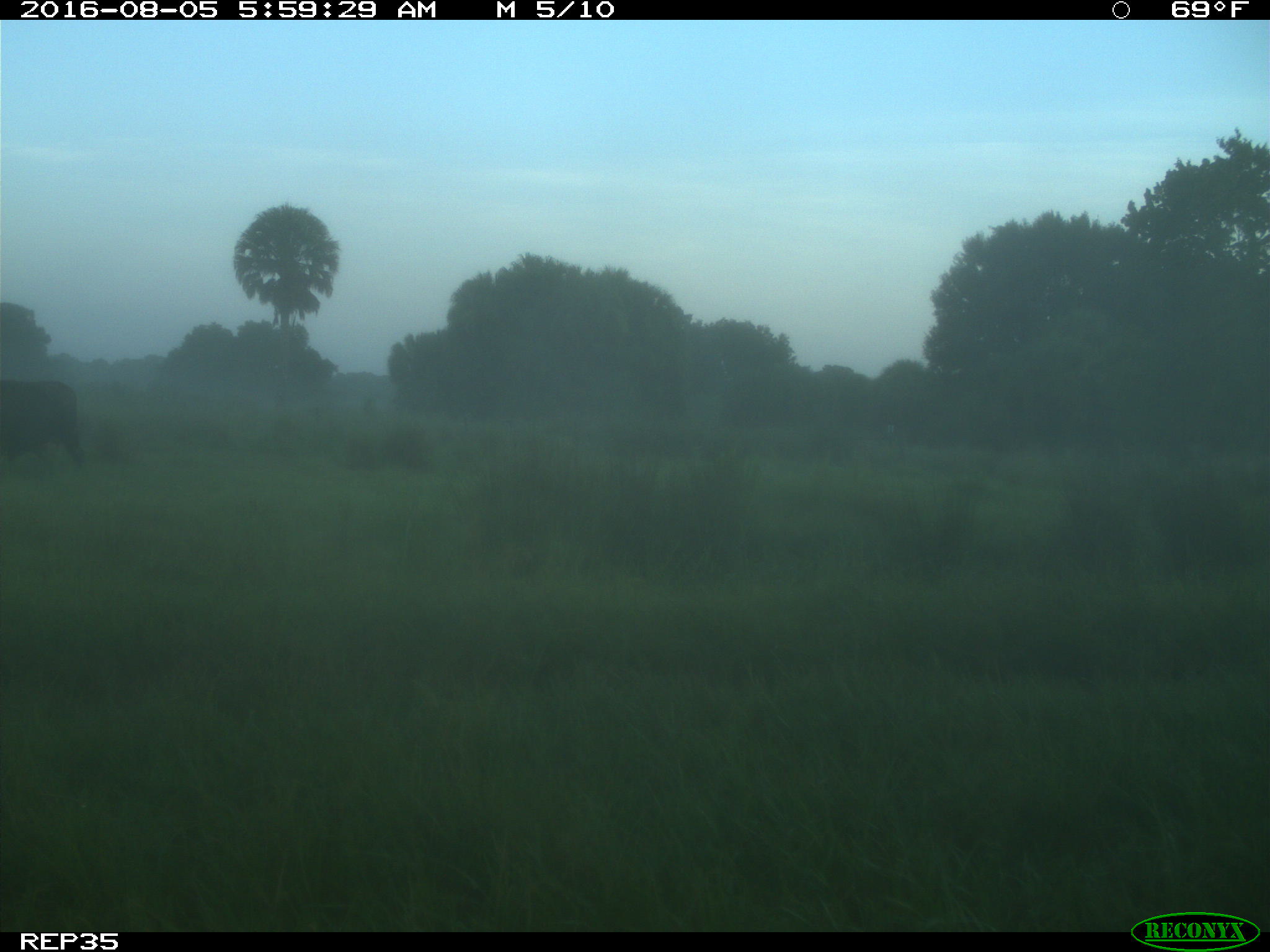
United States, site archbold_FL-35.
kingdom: Animalia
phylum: Chordata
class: Mammalia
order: Artiodactyla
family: Bovidae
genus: Bos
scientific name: Bos taurus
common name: domestic cow